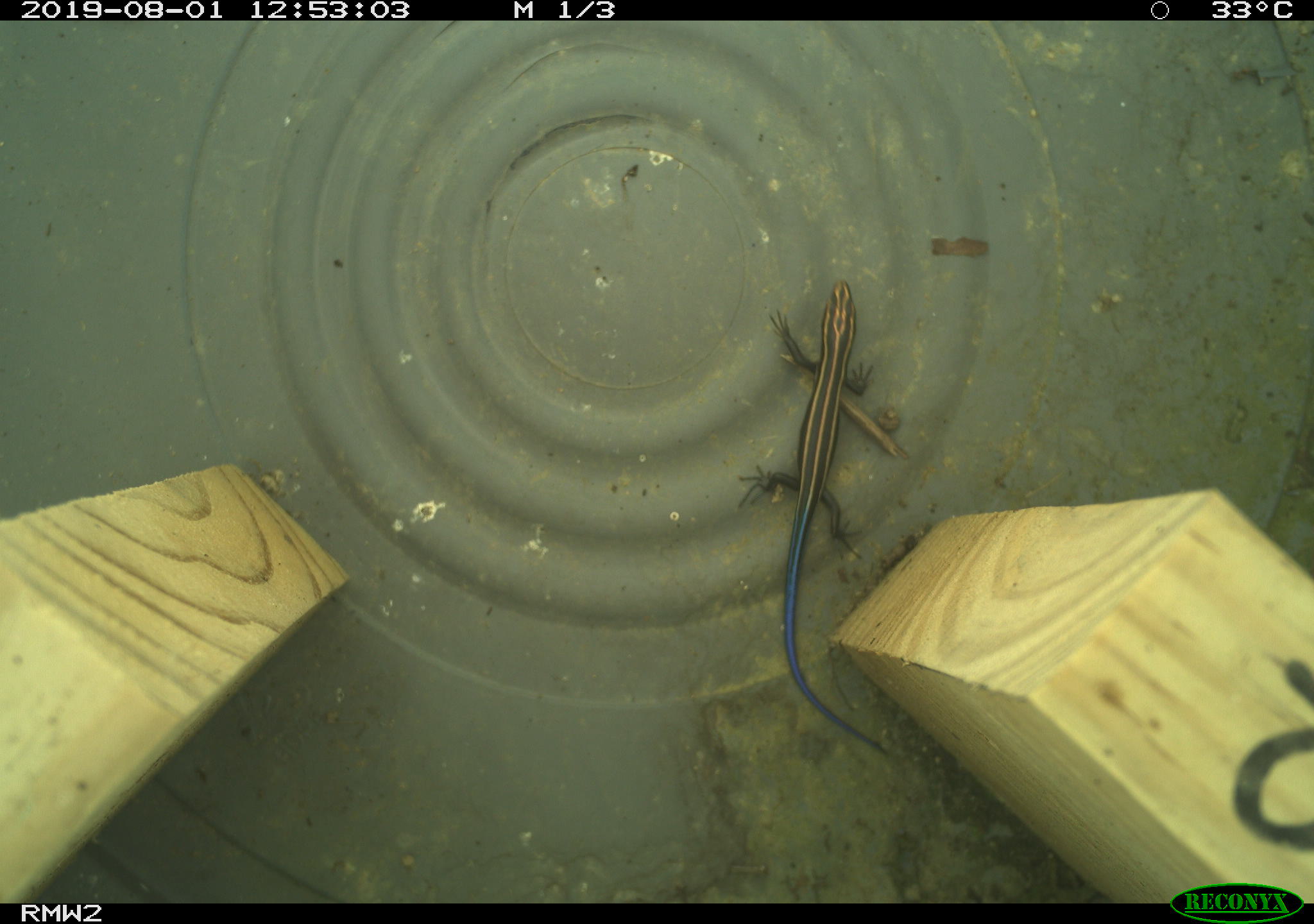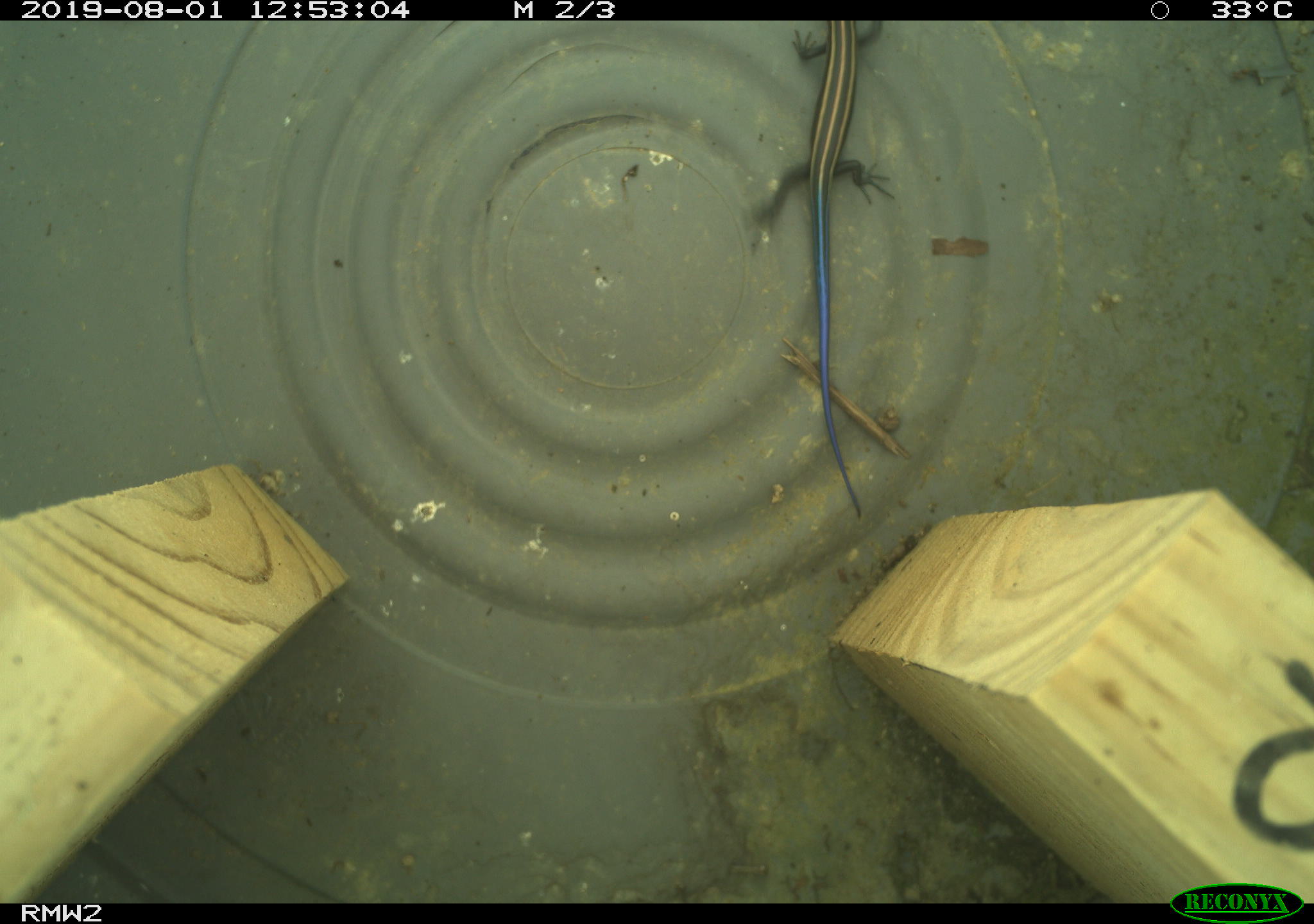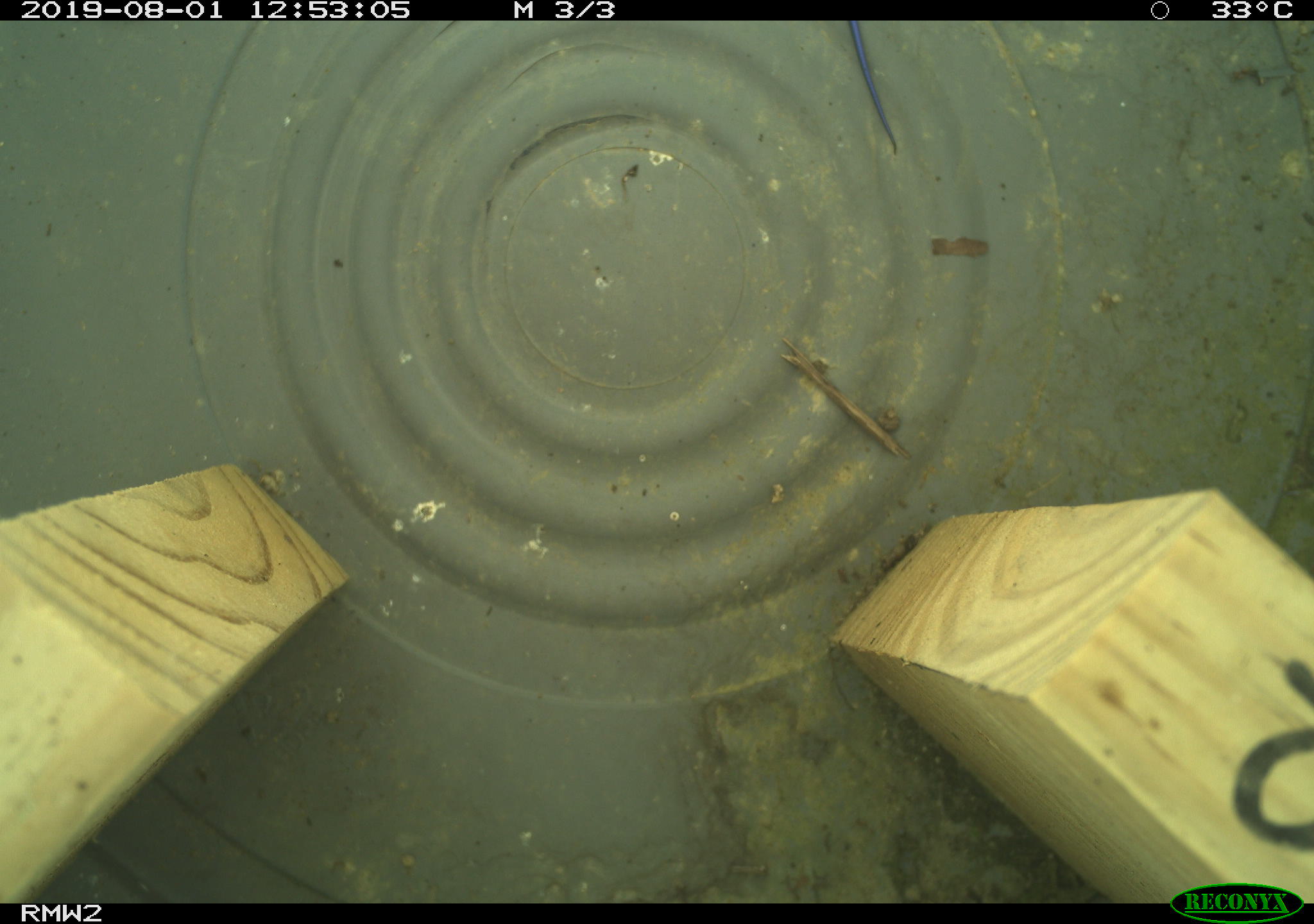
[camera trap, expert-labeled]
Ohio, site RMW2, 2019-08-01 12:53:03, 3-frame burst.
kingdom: Animalia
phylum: Chordata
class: Reptilia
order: Squamata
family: Scincidae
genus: Plestiodon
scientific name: Plestiodon fasciatus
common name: common five-lined skink